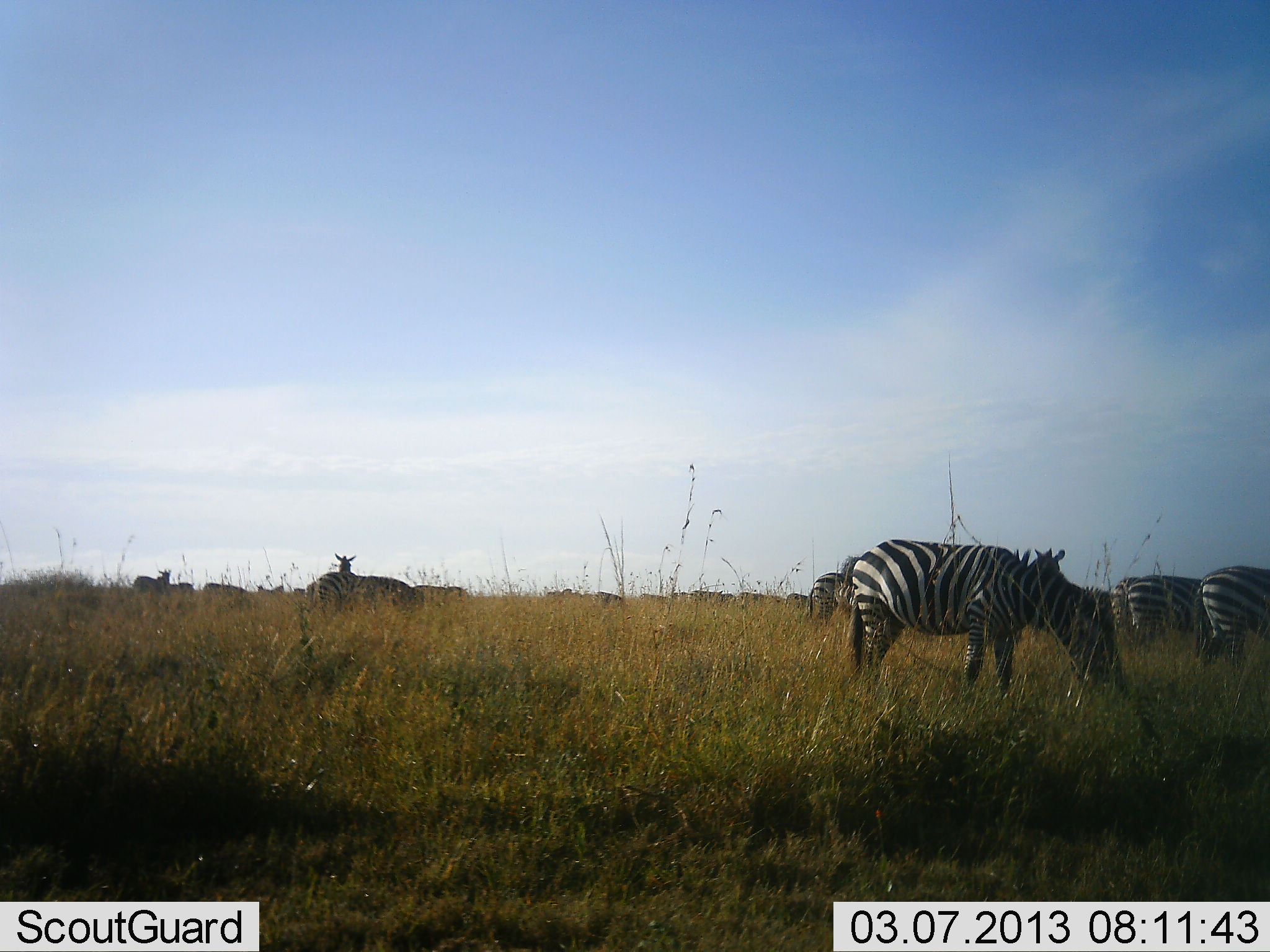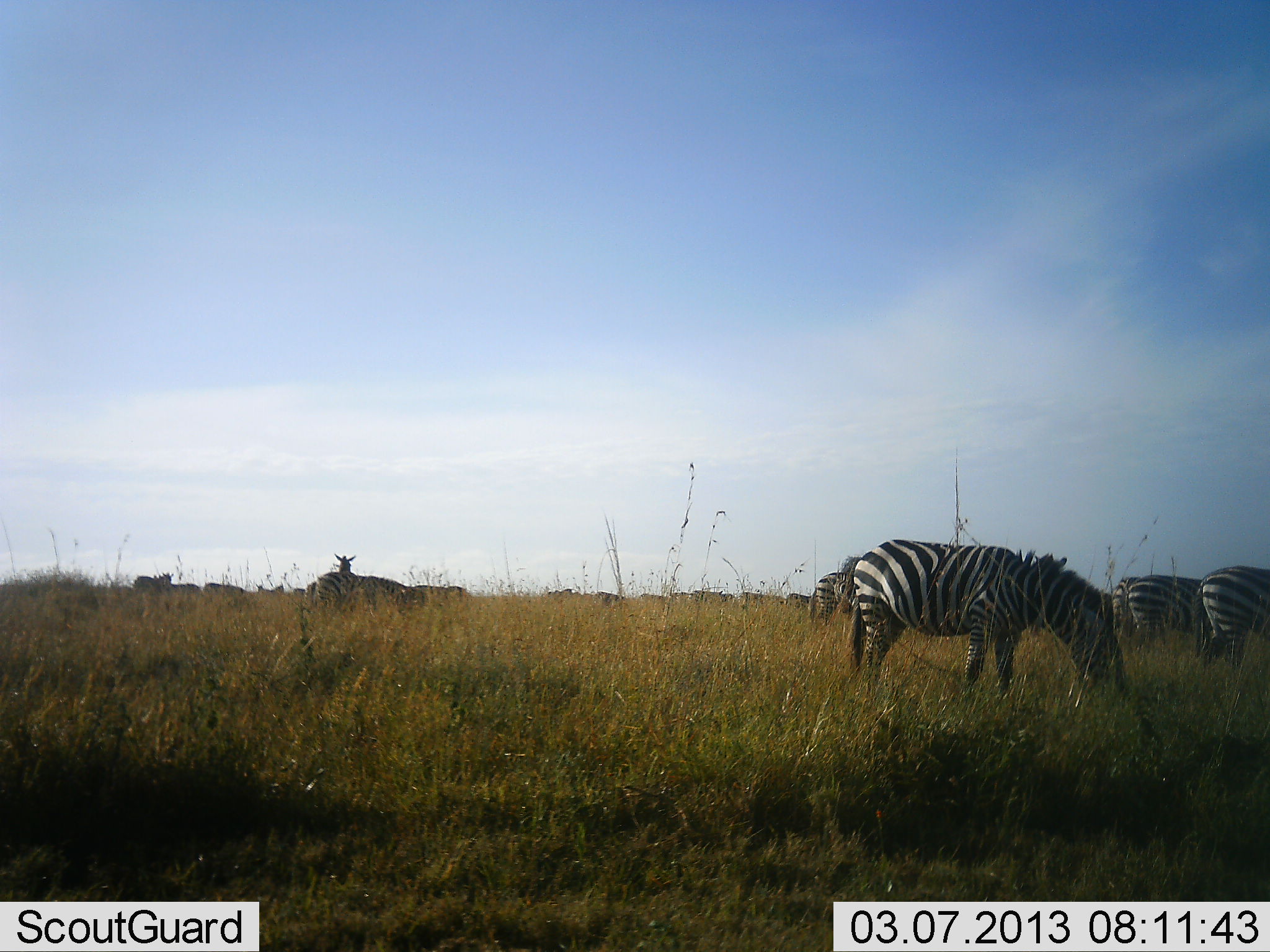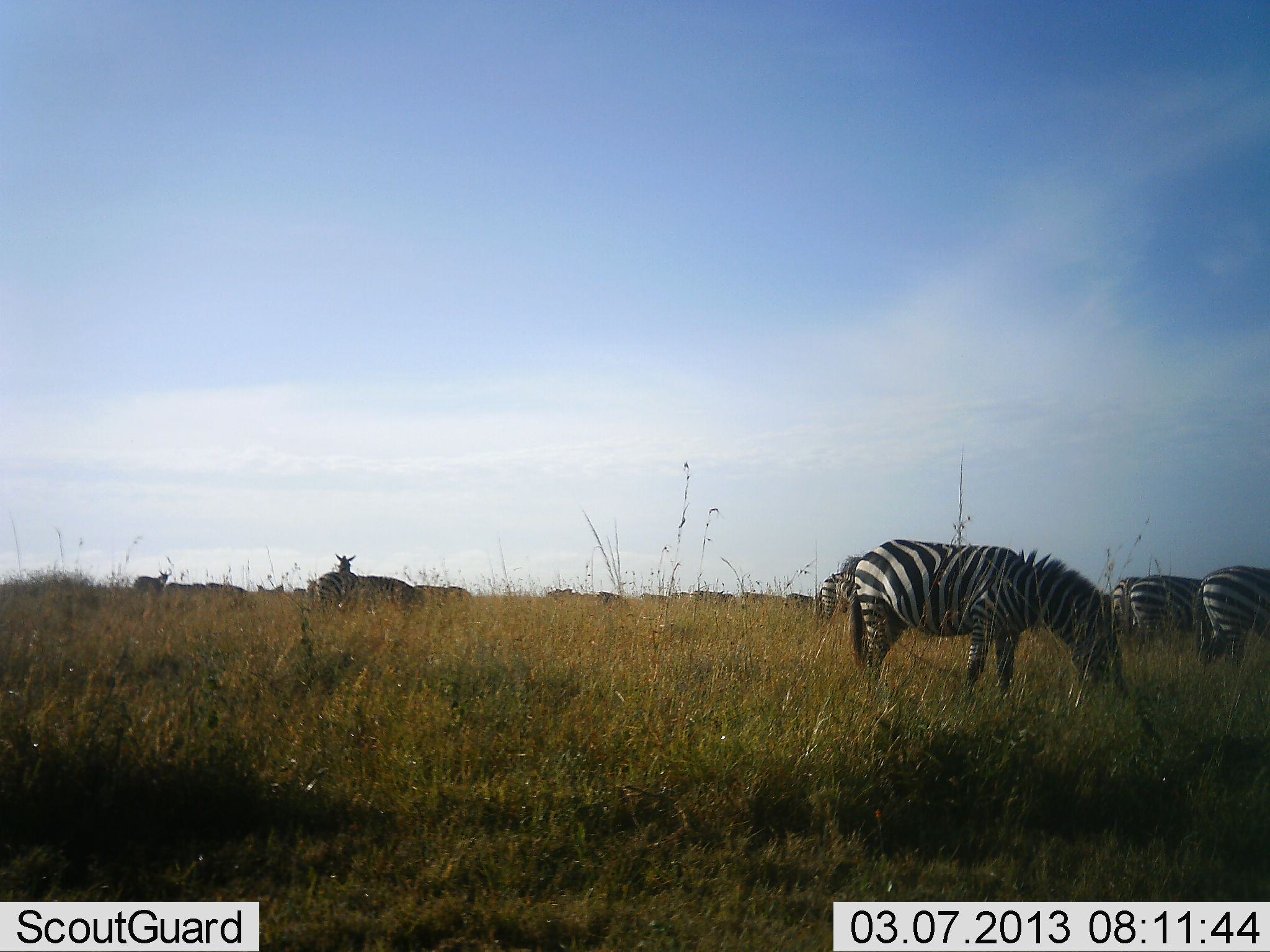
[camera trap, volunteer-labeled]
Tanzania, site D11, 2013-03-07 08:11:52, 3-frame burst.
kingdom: Animalia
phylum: Chordata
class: Mammalia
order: Perissodactyla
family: Equidae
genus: Equus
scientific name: Equus quagga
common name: plains zebra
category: zebra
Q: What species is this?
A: Zebra (plains zebra) (Equus quagga).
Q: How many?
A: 11-50.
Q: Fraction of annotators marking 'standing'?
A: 48%.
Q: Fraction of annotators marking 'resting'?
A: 4%.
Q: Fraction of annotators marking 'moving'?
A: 7%.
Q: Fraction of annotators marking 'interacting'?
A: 4%.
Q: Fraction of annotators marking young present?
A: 0%.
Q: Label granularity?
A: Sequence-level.